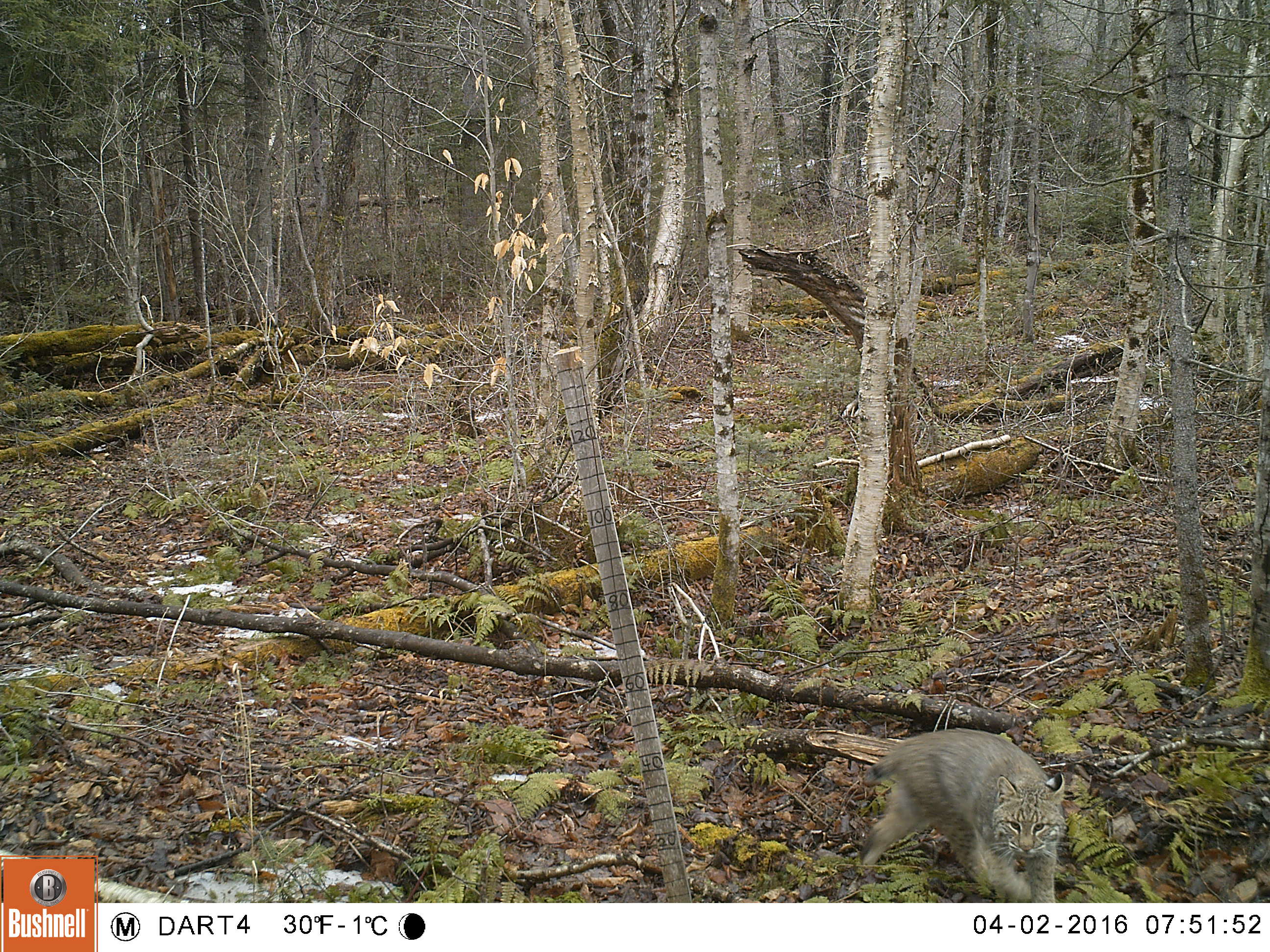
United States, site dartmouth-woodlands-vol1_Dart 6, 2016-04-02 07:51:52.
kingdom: Animalia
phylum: Chordata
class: Mammalia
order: Carnivora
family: Felidae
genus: Lynx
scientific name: Lynx rufus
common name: bobcat